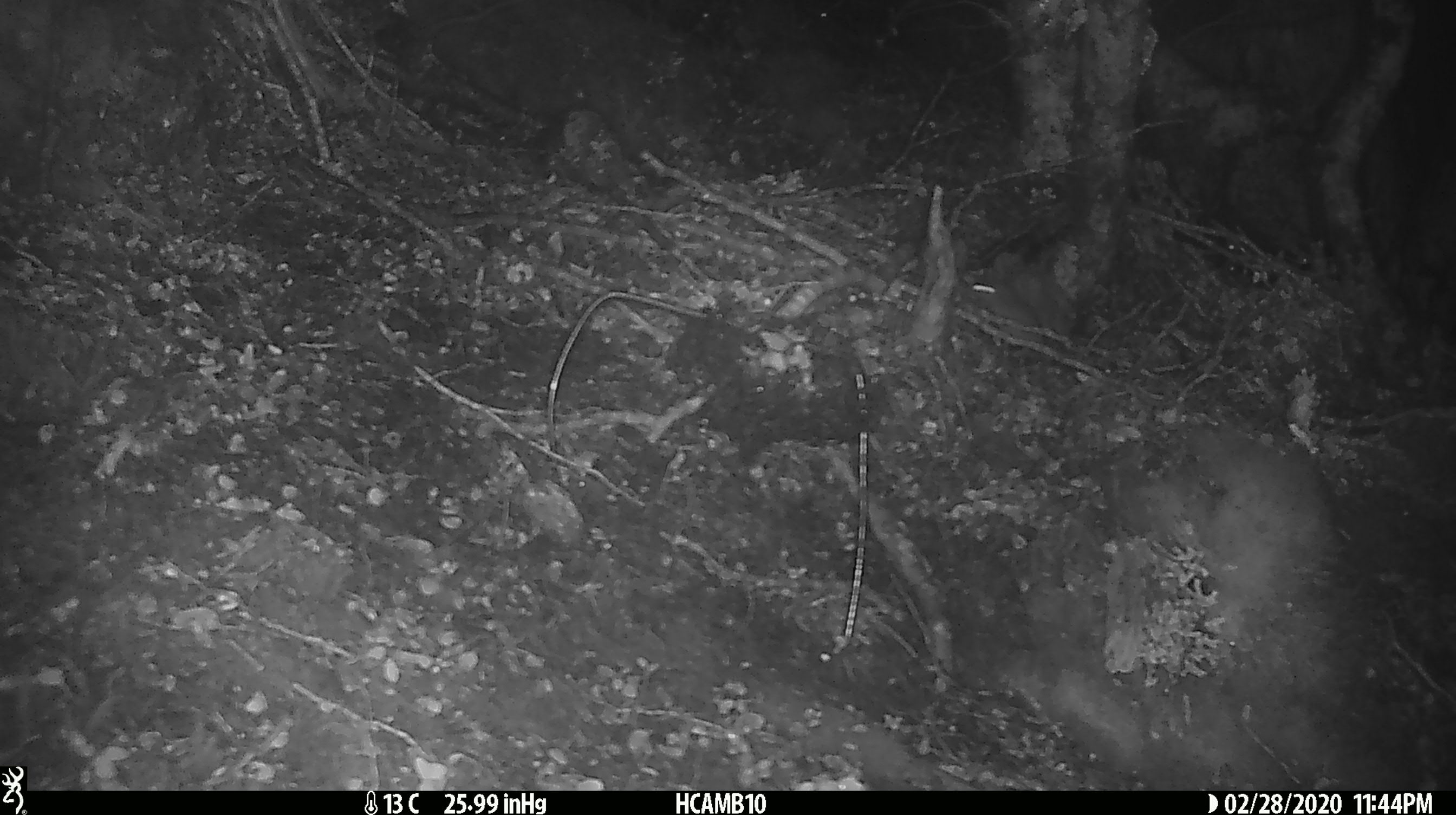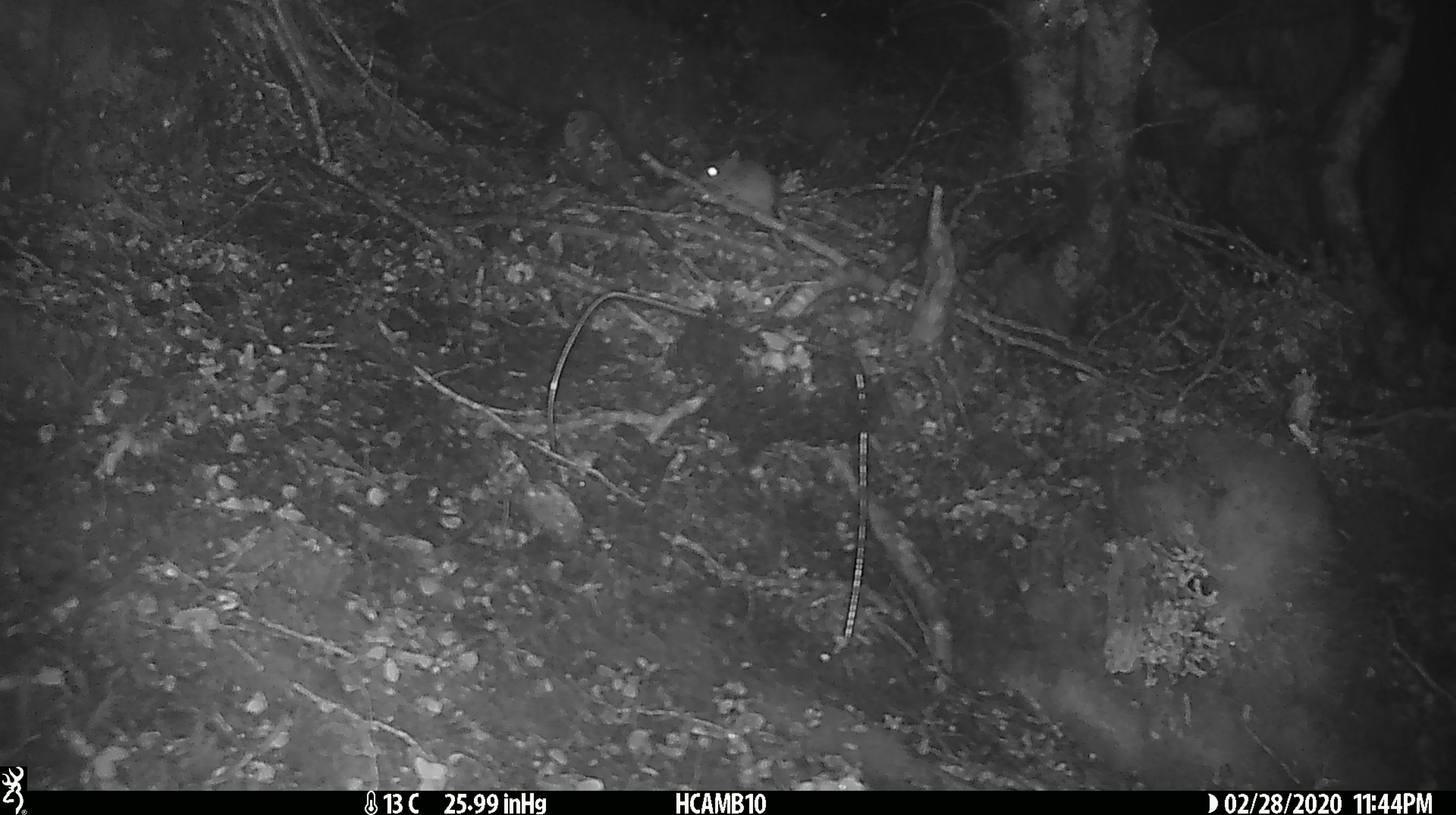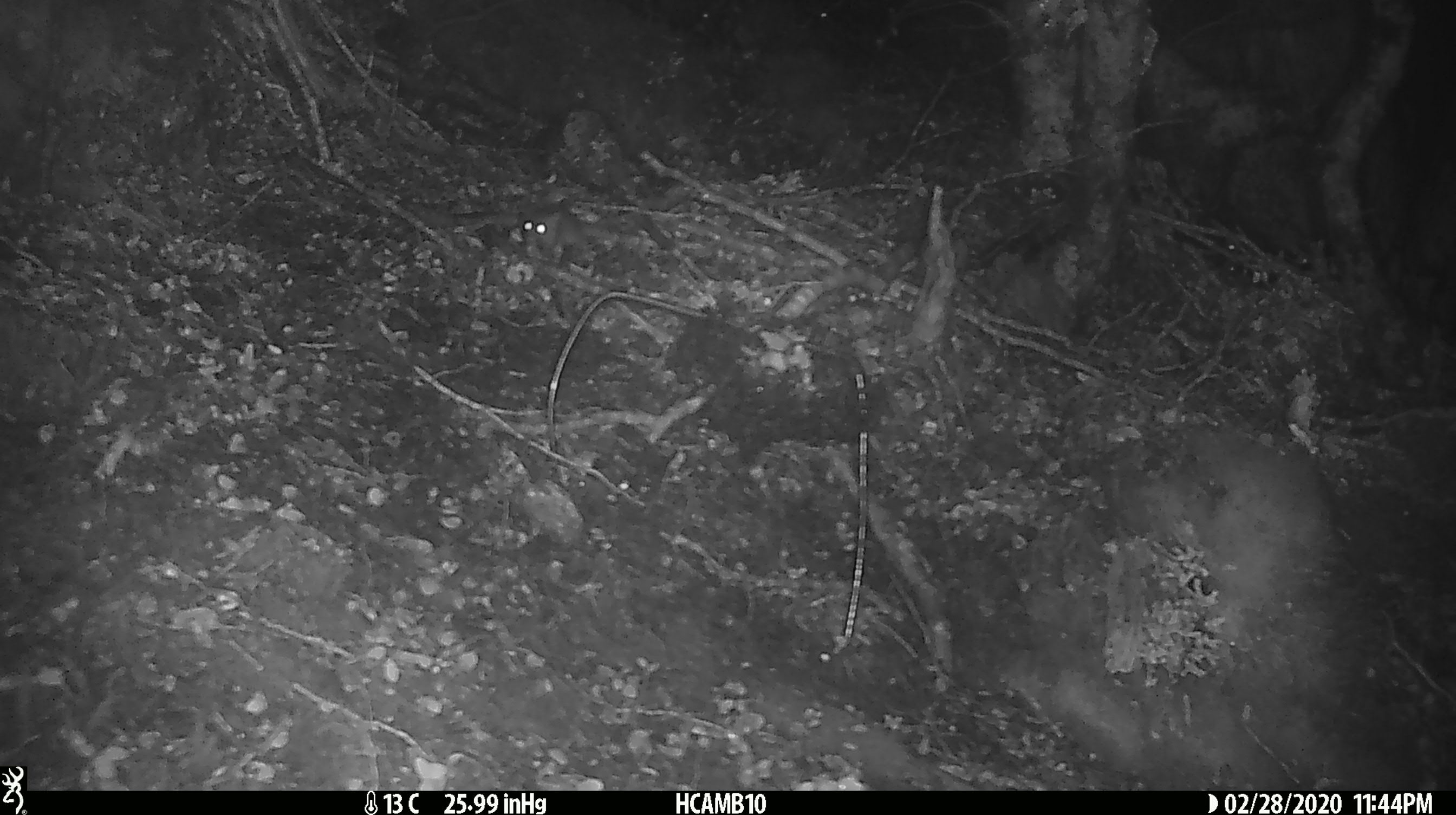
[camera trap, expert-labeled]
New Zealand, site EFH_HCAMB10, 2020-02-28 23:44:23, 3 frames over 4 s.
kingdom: Animalia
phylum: Chordata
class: Mammalia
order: Rodentia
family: Muridae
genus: Mus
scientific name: Mus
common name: mouse